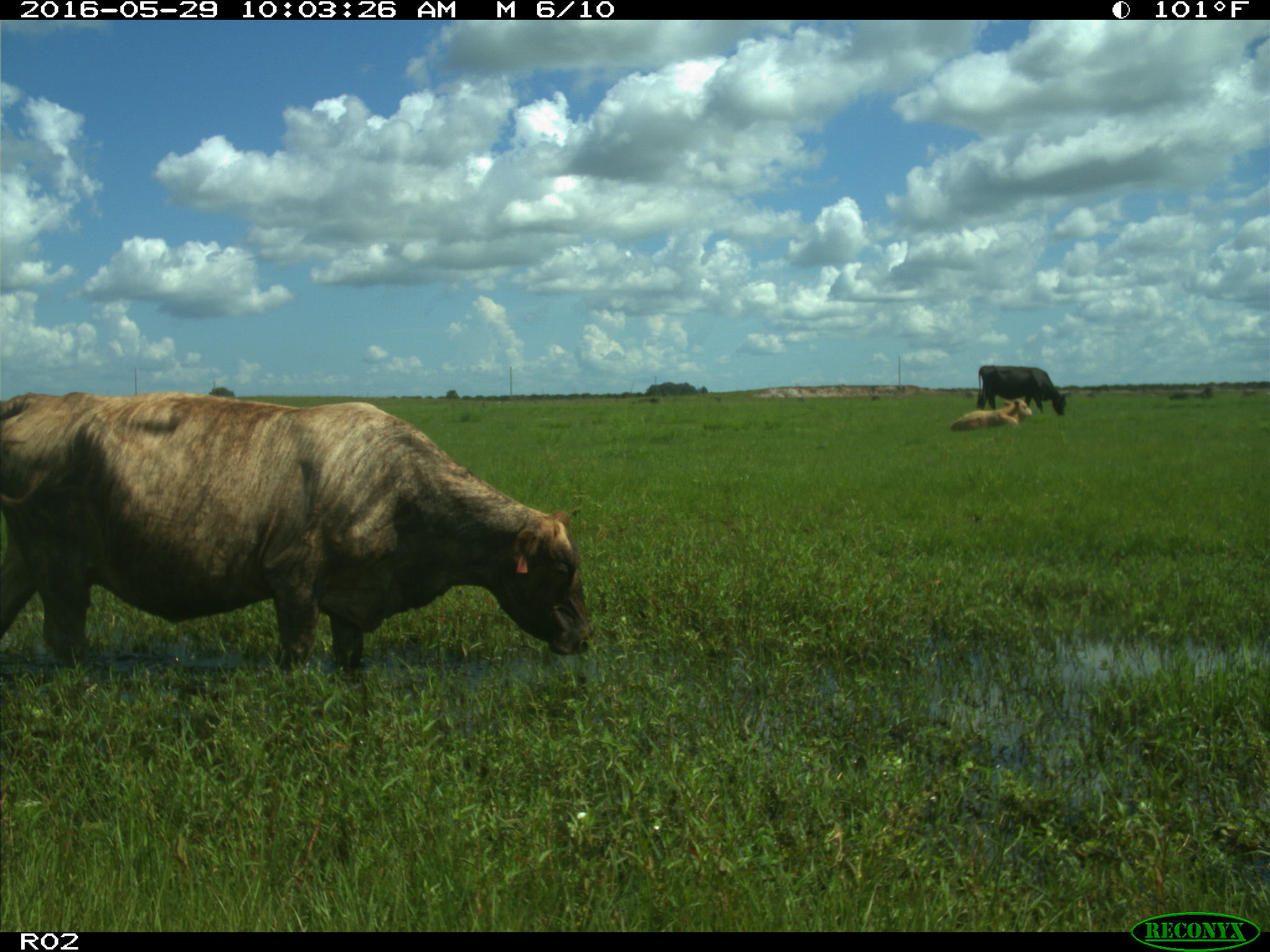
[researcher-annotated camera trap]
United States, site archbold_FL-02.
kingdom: Animalia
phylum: Chordata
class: Mammalia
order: Artiodactyla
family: Bovidae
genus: Bos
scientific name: Bos taurus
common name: domestic cow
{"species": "Bos taurus (domestic cow)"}